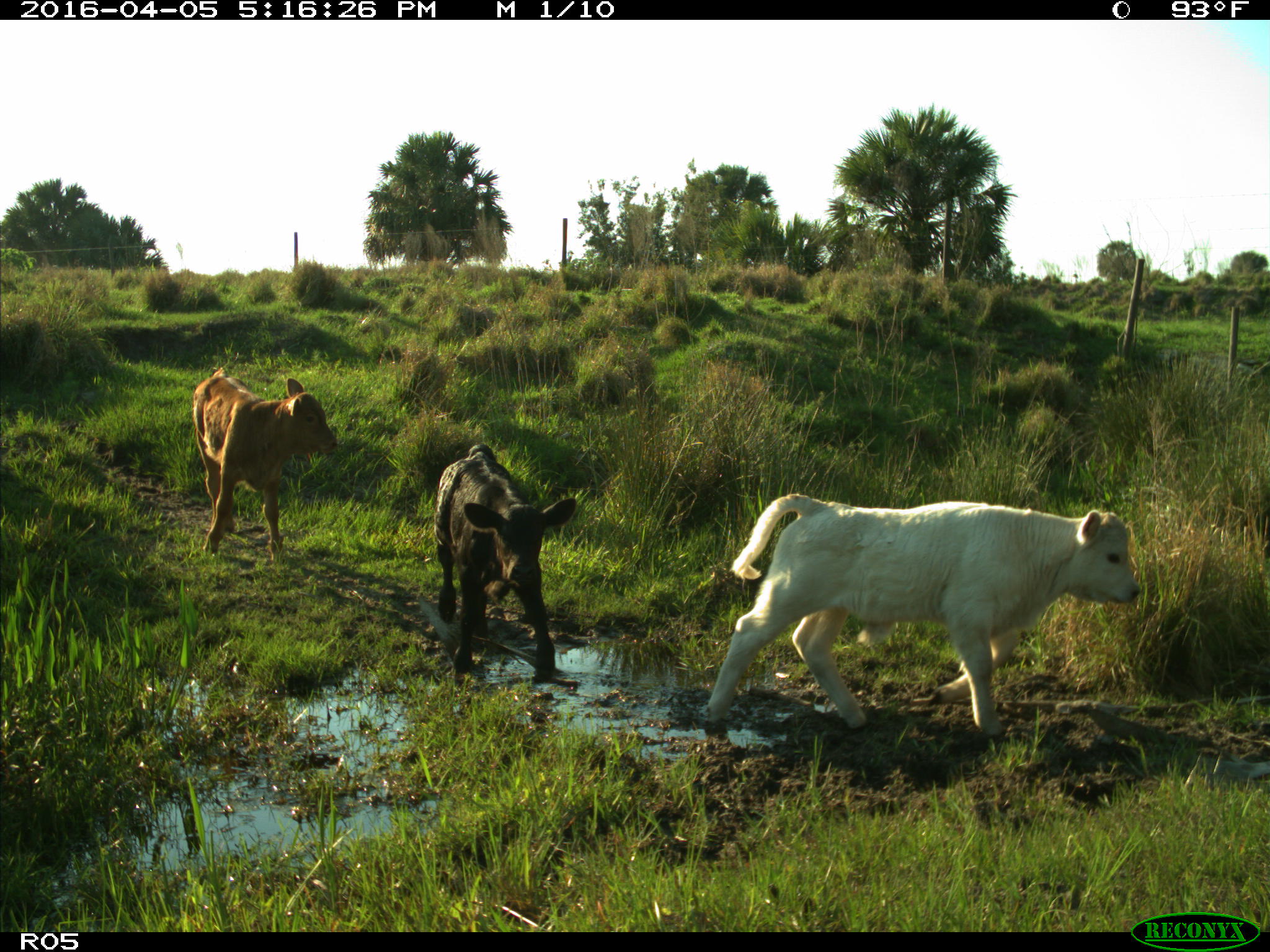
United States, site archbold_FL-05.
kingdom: Animalia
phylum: Chordata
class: Mammalia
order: Artiodactyla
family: Bovidae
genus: Bos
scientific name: Bos taurus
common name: domestic cow